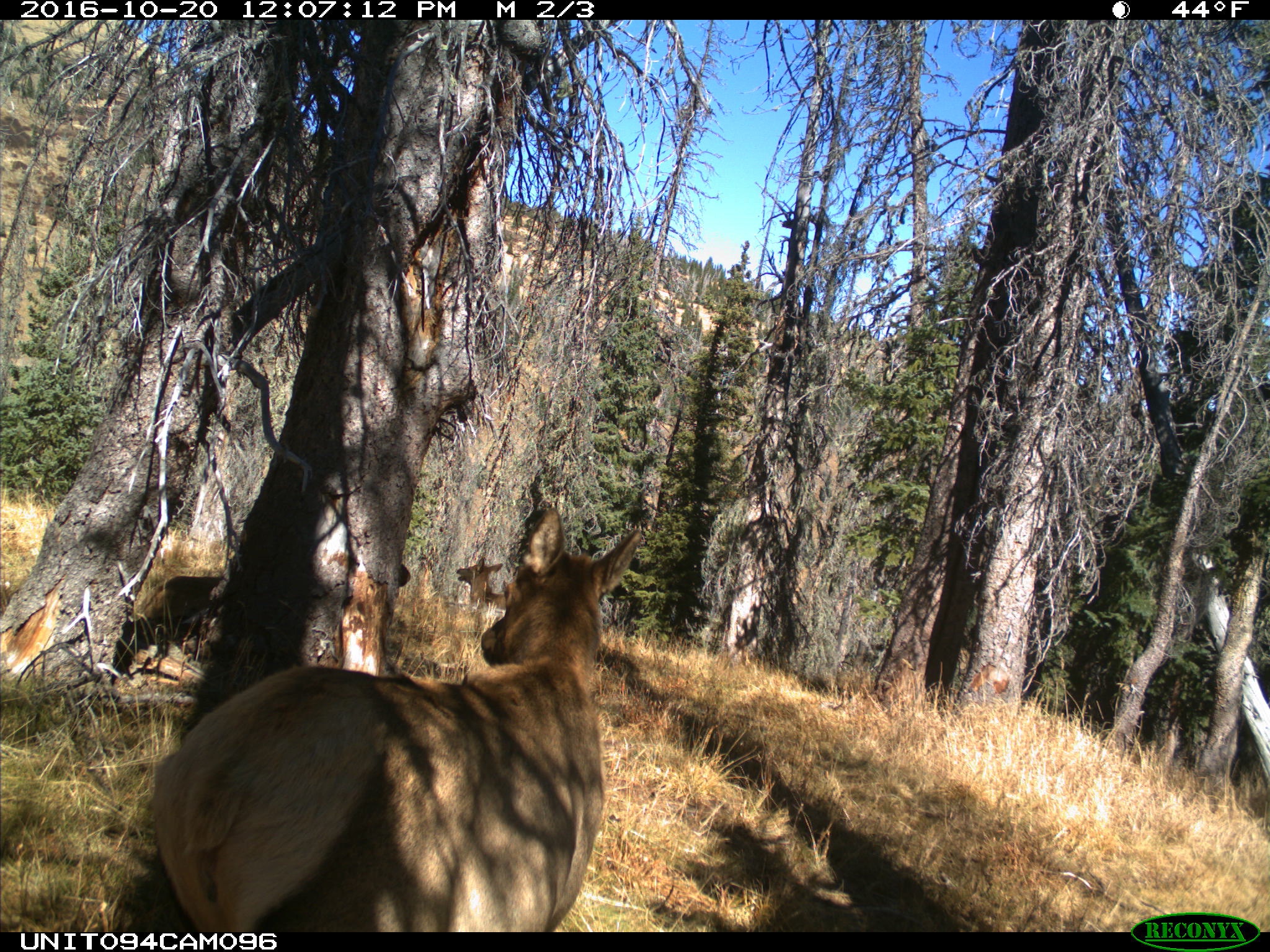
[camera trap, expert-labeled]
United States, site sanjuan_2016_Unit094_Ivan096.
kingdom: Animalia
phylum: Chordata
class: Mammalia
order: Artiodactyla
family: Cervidae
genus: Cervus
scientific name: Cervus elaphus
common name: red deer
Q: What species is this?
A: Cervus elaphus (red deer).